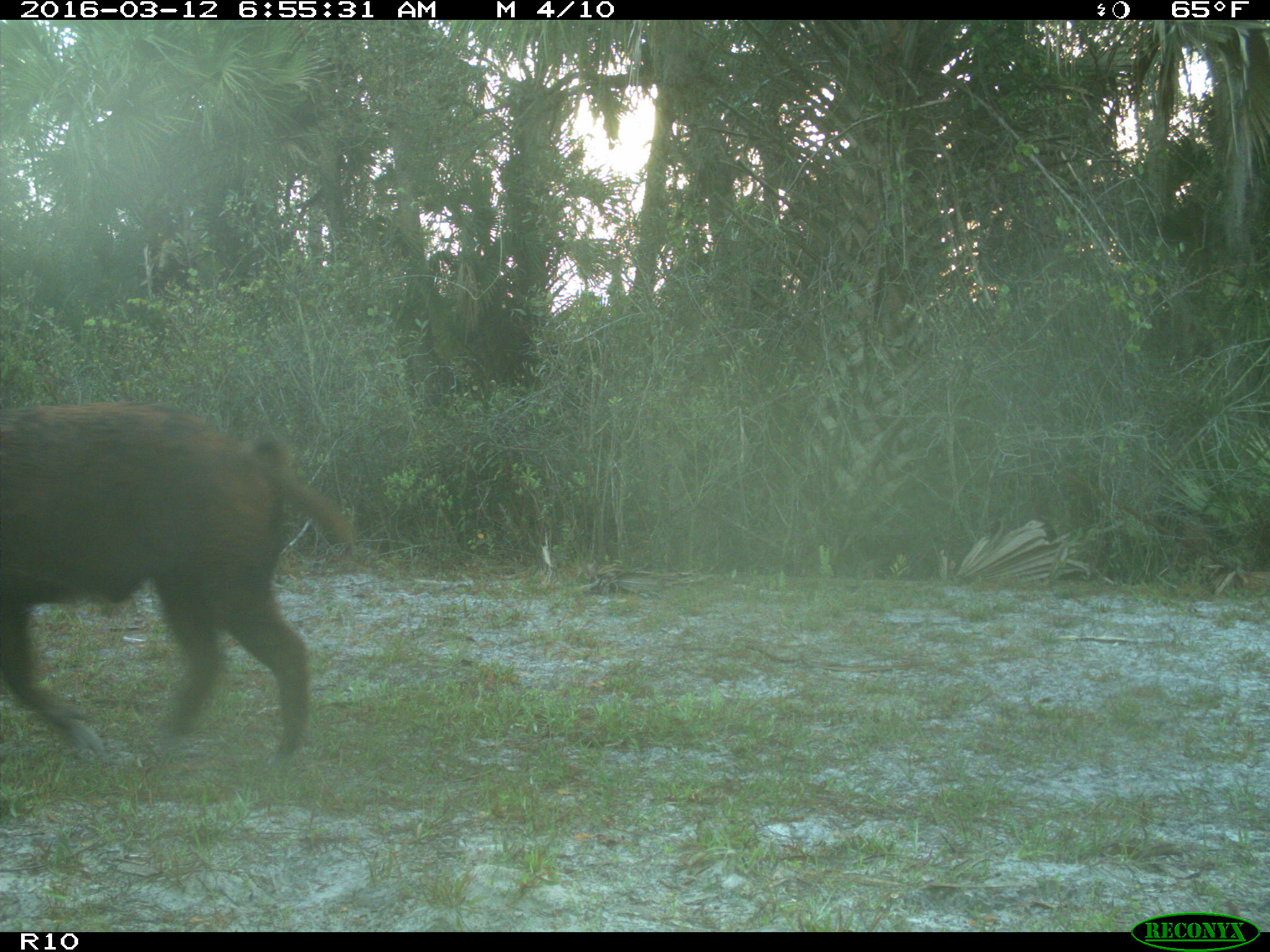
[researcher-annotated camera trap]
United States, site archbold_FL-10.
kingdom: Animalia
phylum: Chordata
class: Mammalia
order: Artiodactyla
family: Suidae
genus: Sus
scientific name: Sus scrofa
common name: wild boar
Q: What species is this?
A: Sus scrofa (wild boar).